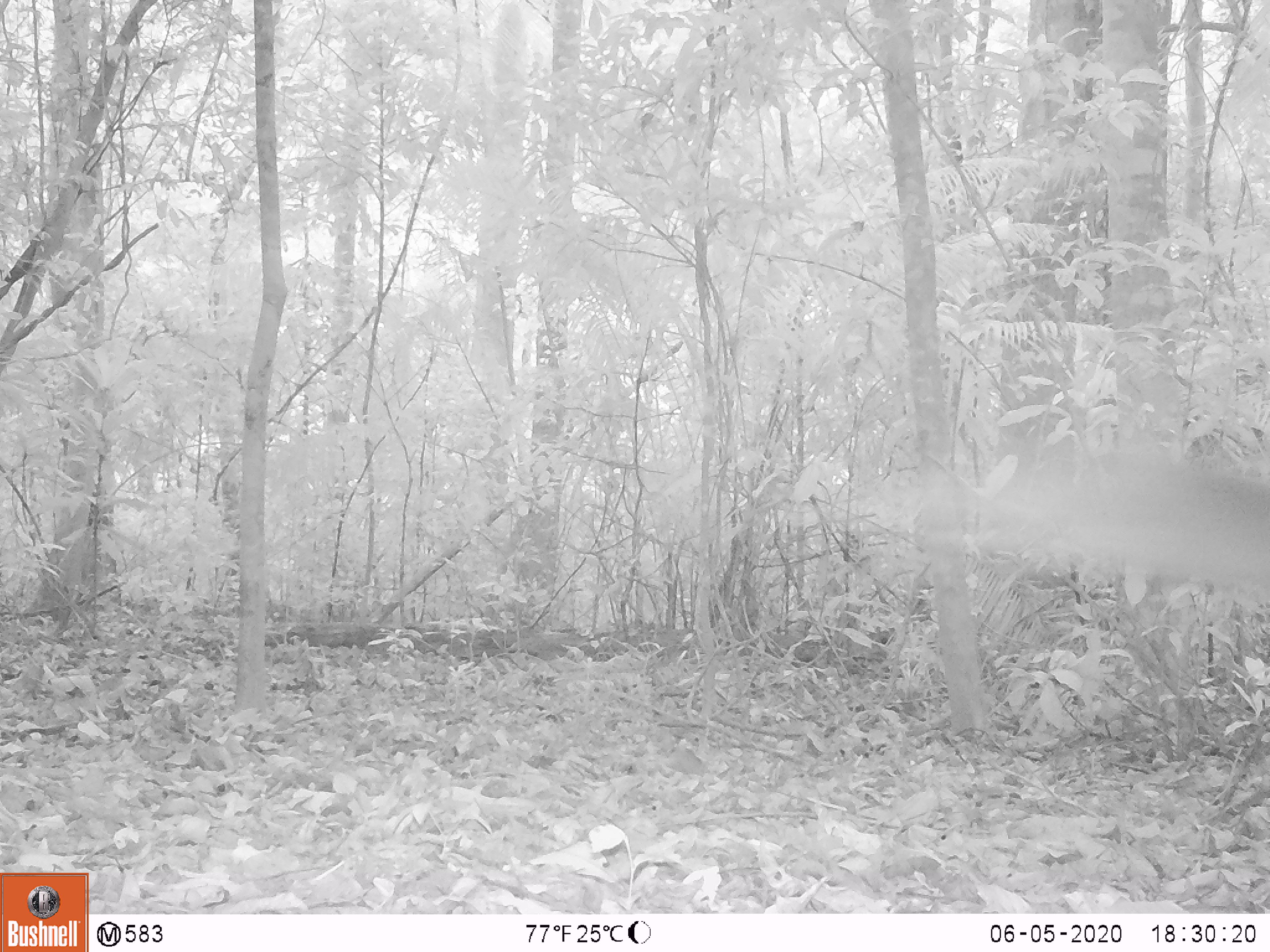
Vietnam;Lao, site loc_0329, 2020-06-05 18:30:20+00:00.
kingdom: Animalia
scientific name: Animalia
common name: animal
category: unidentified animal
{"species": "unidentified animal (animal) (Animalia)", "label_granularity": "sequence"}